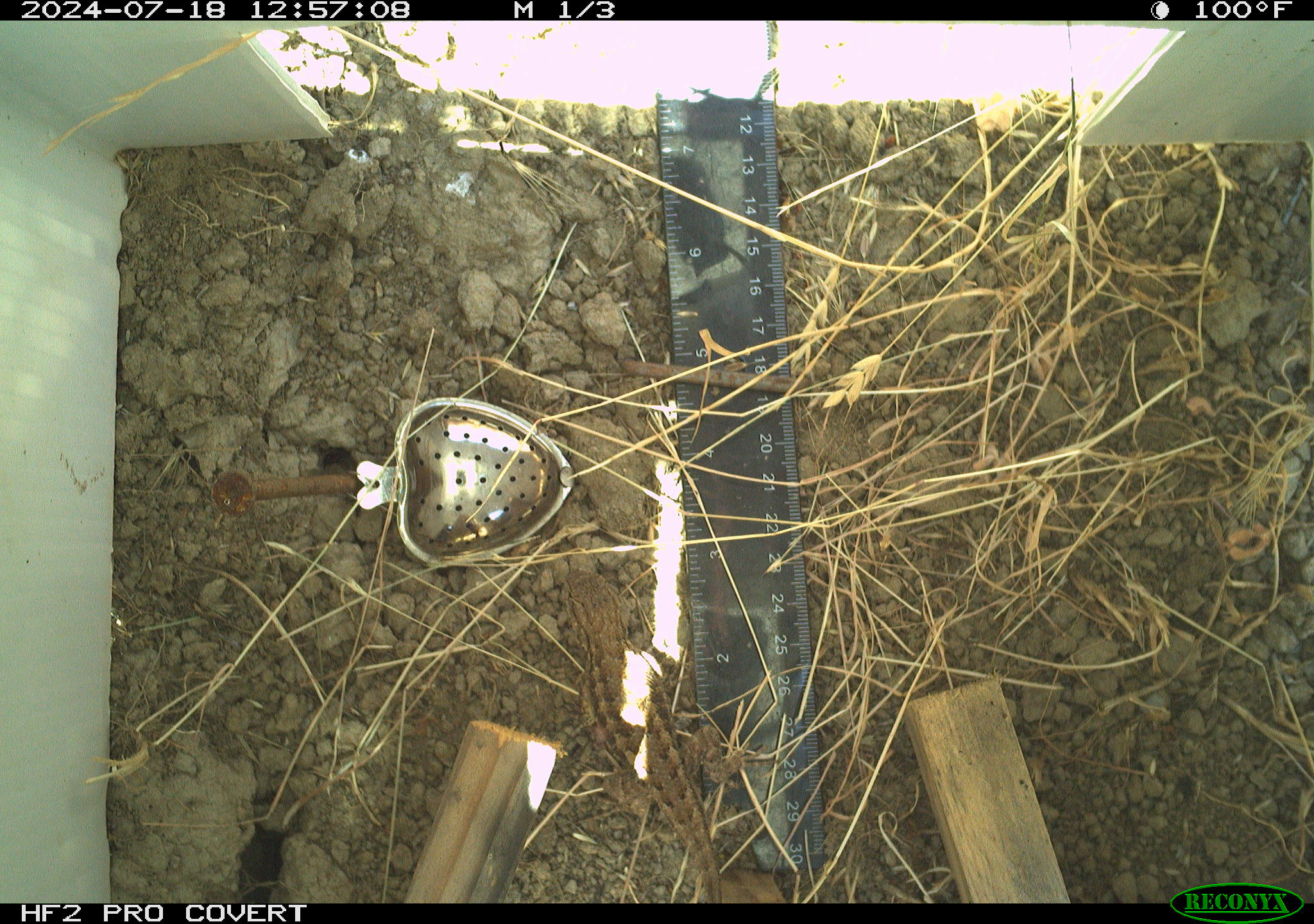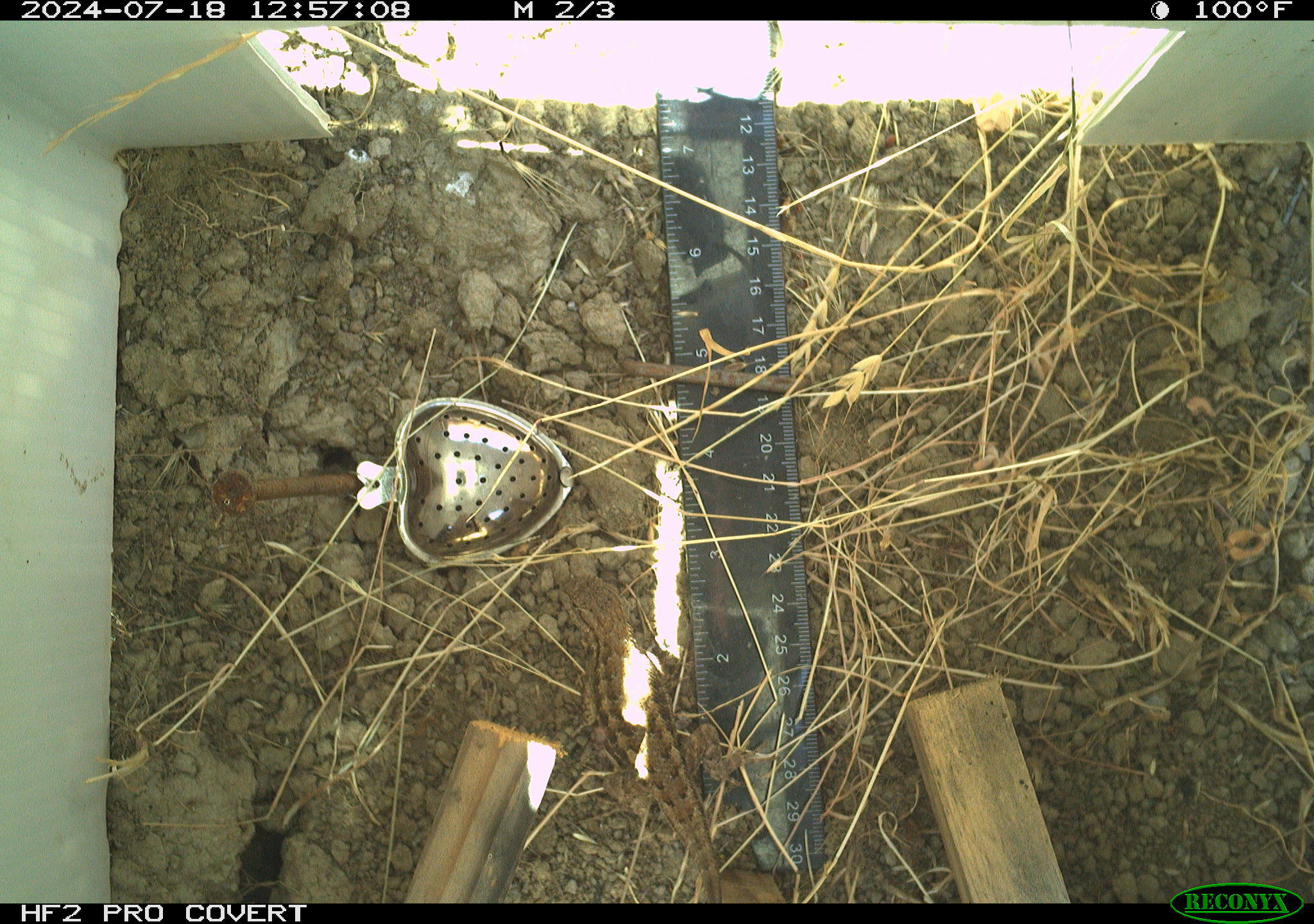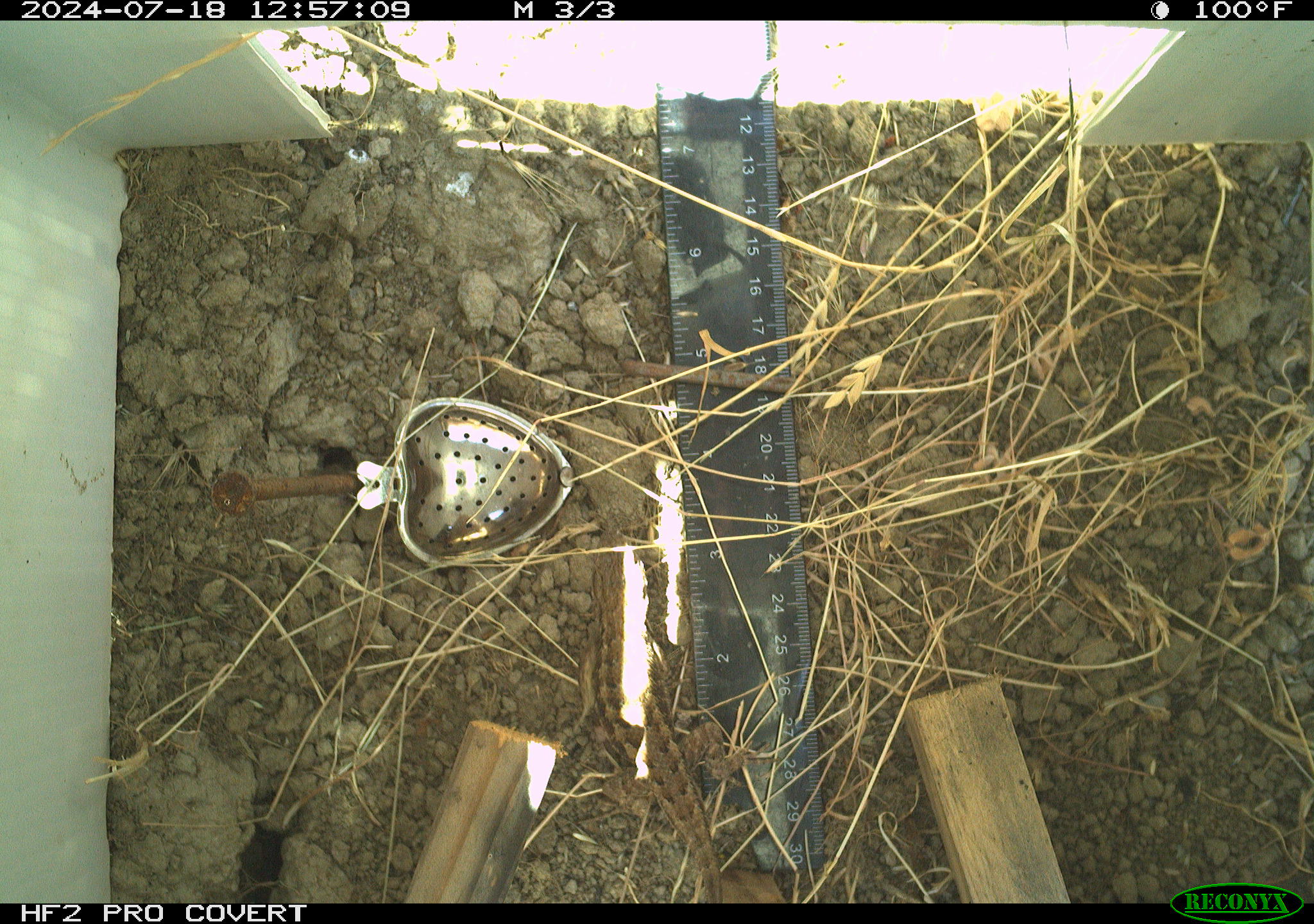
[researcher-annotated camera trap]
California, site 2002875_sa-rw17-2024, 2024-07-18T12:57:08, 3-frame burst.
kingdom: Animalia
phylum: Chordata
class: Reptilia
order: Squamata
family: Phrynosomatidae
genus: Sceloporus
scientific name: Sceloporus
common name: spiny lizards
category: sceloporus species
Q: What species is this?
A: Sceloporus species (spiny lizards) (Sceloporus).